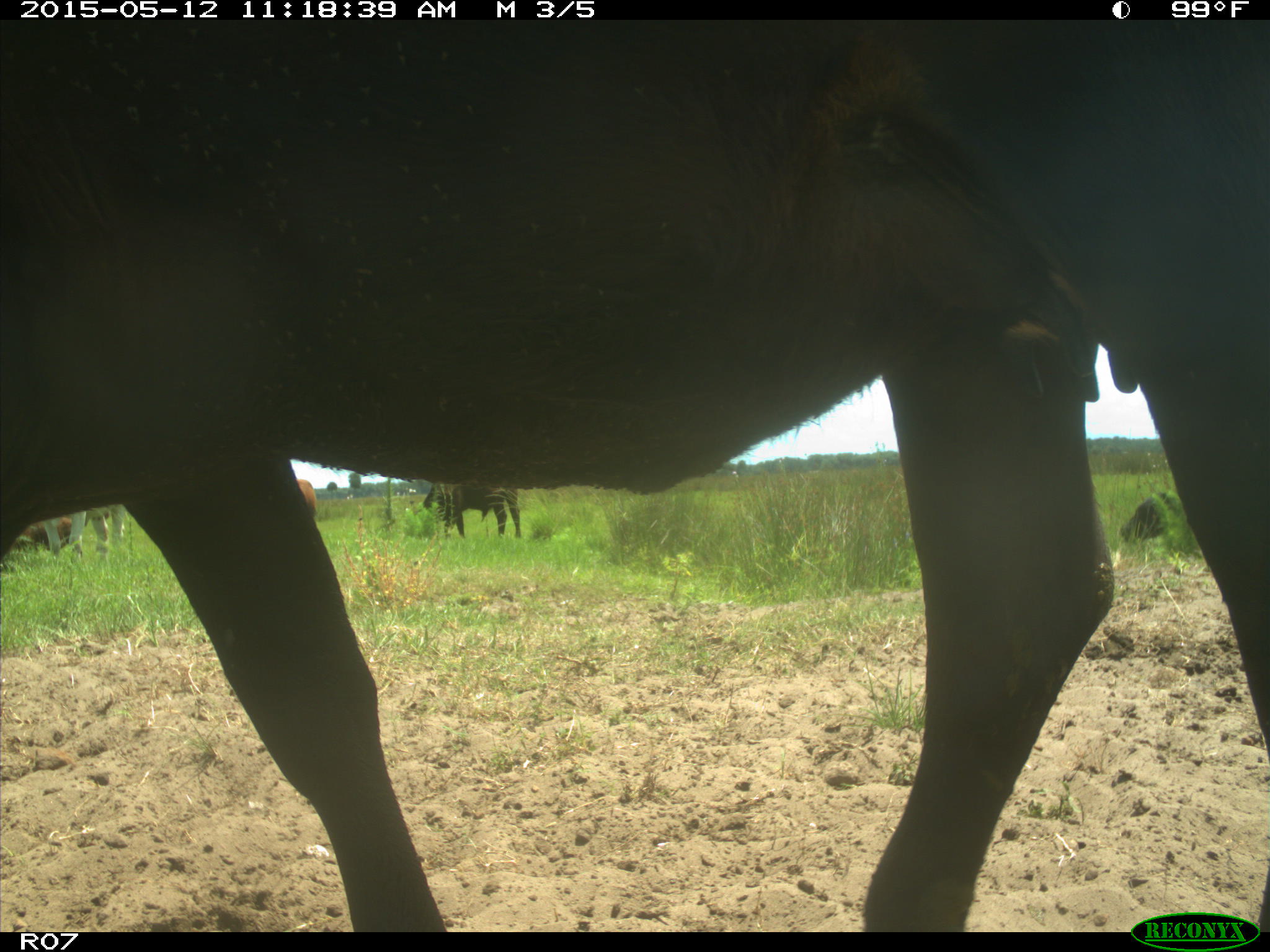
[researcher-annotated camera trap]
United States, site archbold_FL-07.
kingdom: Animalia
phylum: Chordata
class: Mammalia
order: Artiodactyla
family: Bovidae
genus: Bos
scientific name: Bos taurus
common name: domestic cow